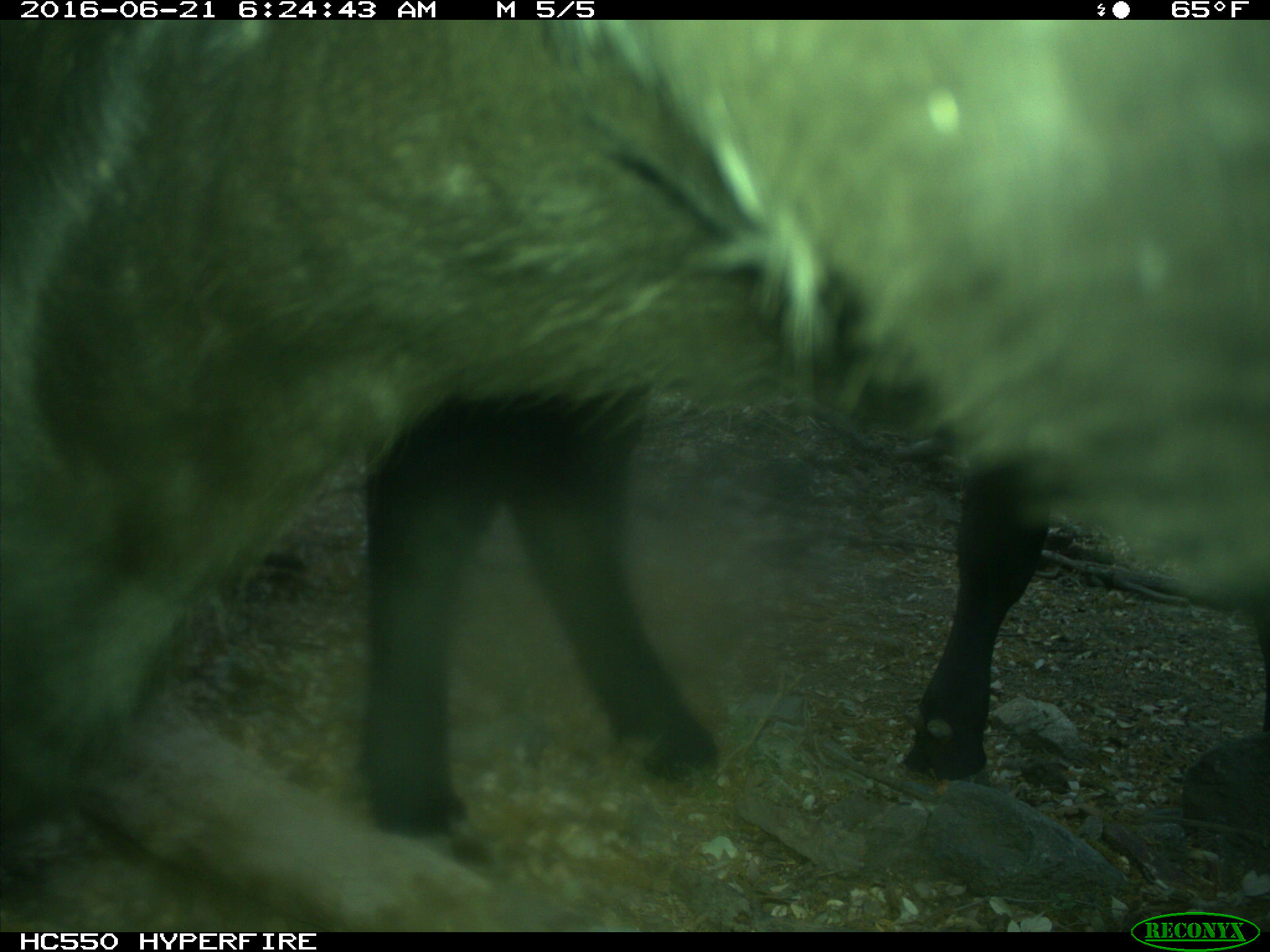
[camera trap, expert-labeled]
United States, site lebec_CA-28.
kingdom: Animalia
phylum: Chordata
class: Mammalia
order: Artiodactyla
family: Bovidae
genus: Bos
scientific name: Bos taurus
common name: domestic cow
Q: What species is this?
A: Bos taurus (domestic cow).